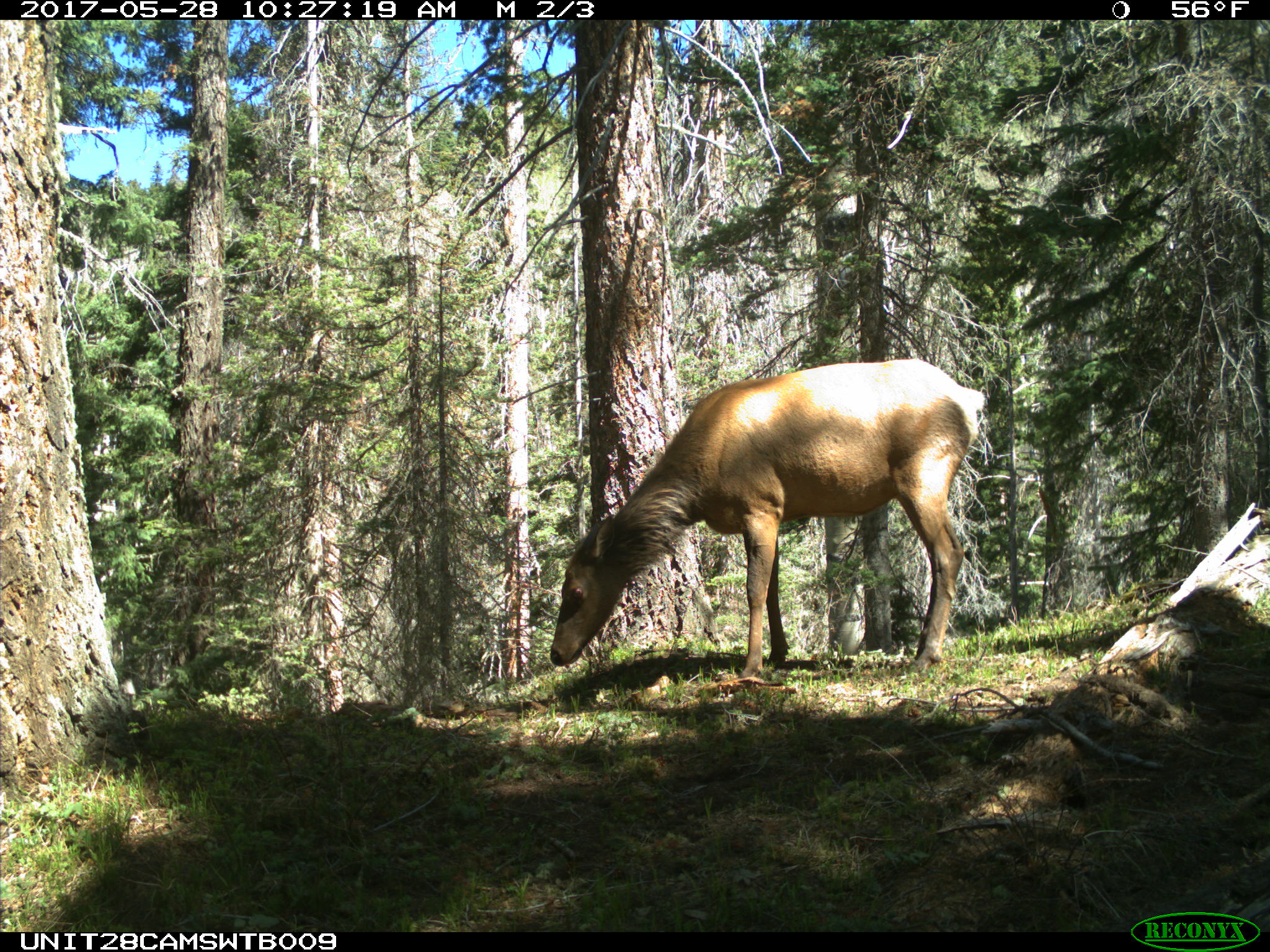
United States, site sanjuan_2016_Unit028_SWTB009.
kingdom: Animalia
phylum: Chordata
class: Mammalia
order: Artiodactyla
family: Cervidae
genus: Cervus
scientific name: Cervus elaphus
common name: red deer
Cervus elaphus (red deer).